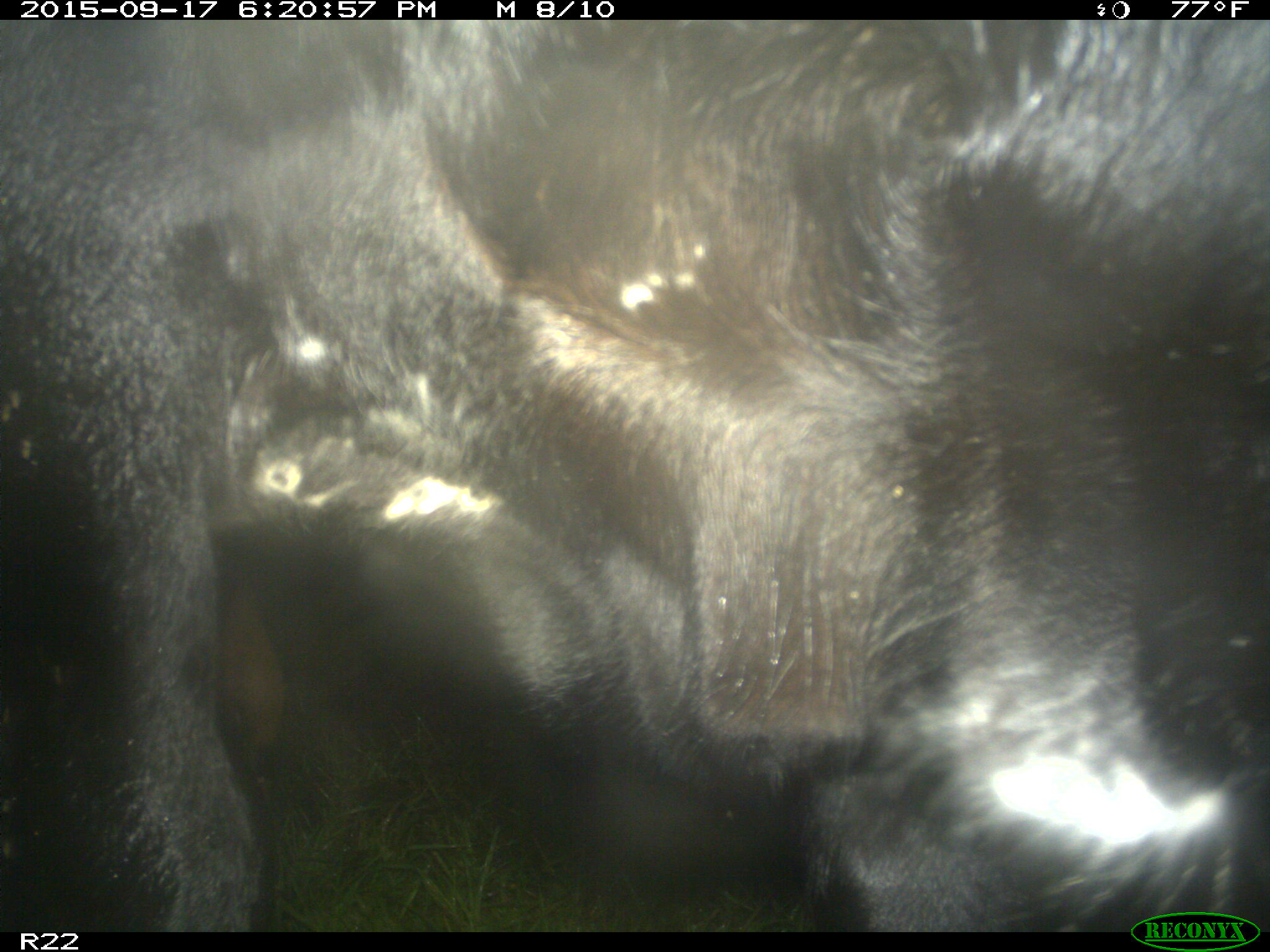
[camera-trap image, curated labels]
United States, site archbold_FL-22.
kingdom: Animalia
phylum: Chordata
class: Mammalia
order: Artiodactyla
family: Bovidae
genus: Bos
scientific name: Bos taurus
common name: domestic cow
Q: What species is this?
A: Bos taurus (domestic cow).